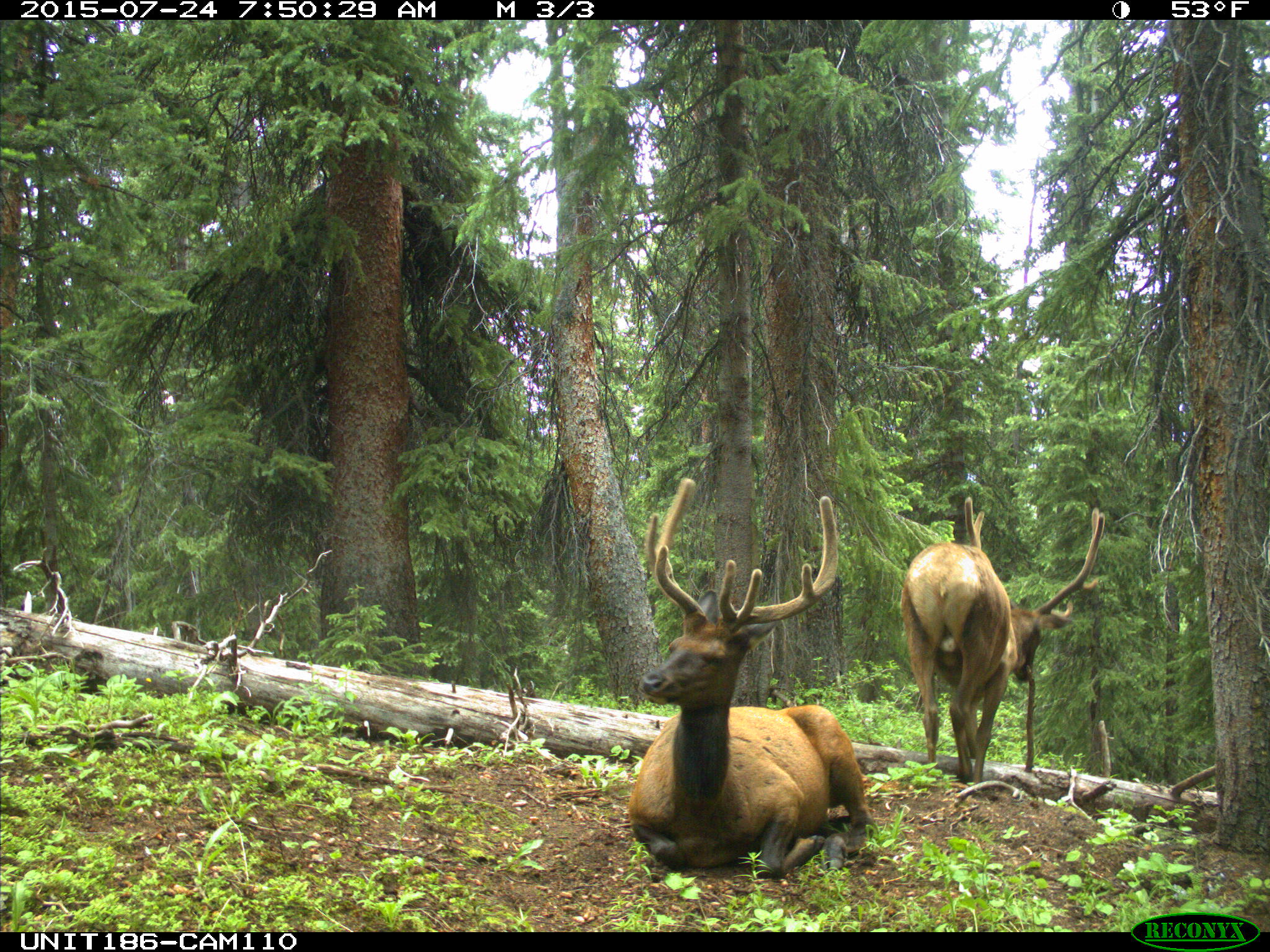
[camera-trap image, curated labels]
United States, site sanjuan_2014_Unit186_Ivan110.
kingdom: Animalia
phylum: Chordata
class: Mammalia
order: Artiodactyla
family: Cervidae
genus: Cervus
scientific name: Cervus elaphus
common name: red deer